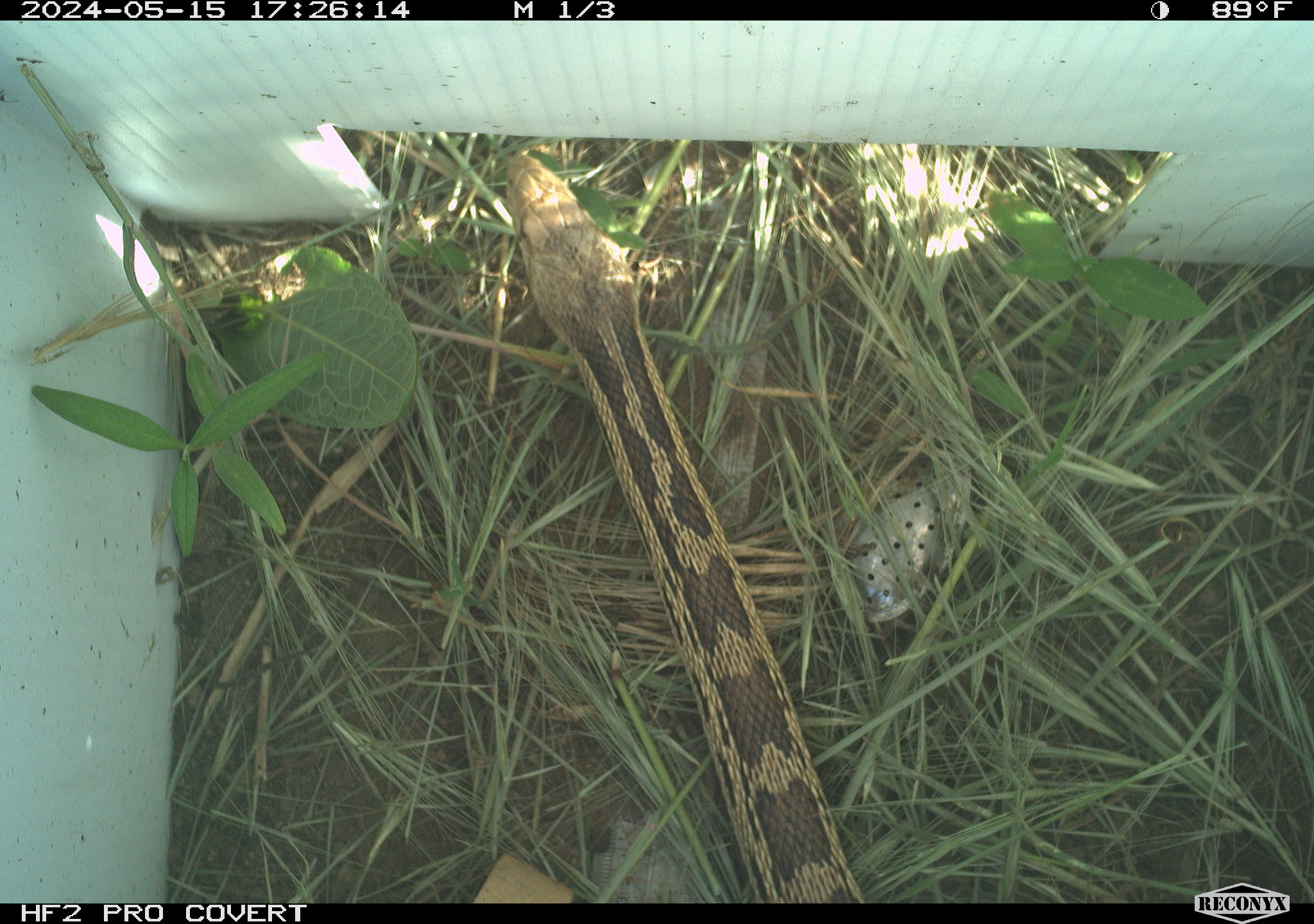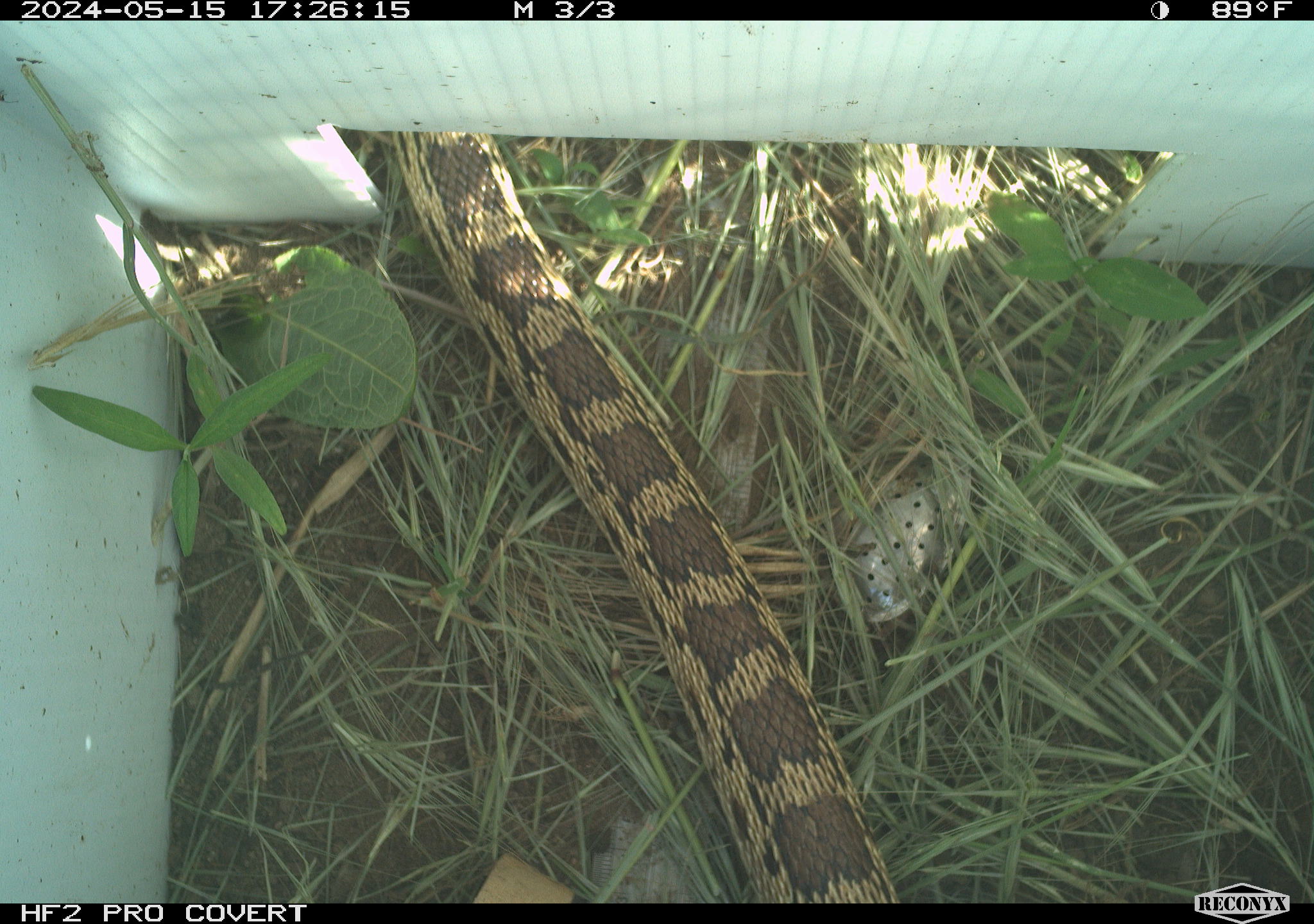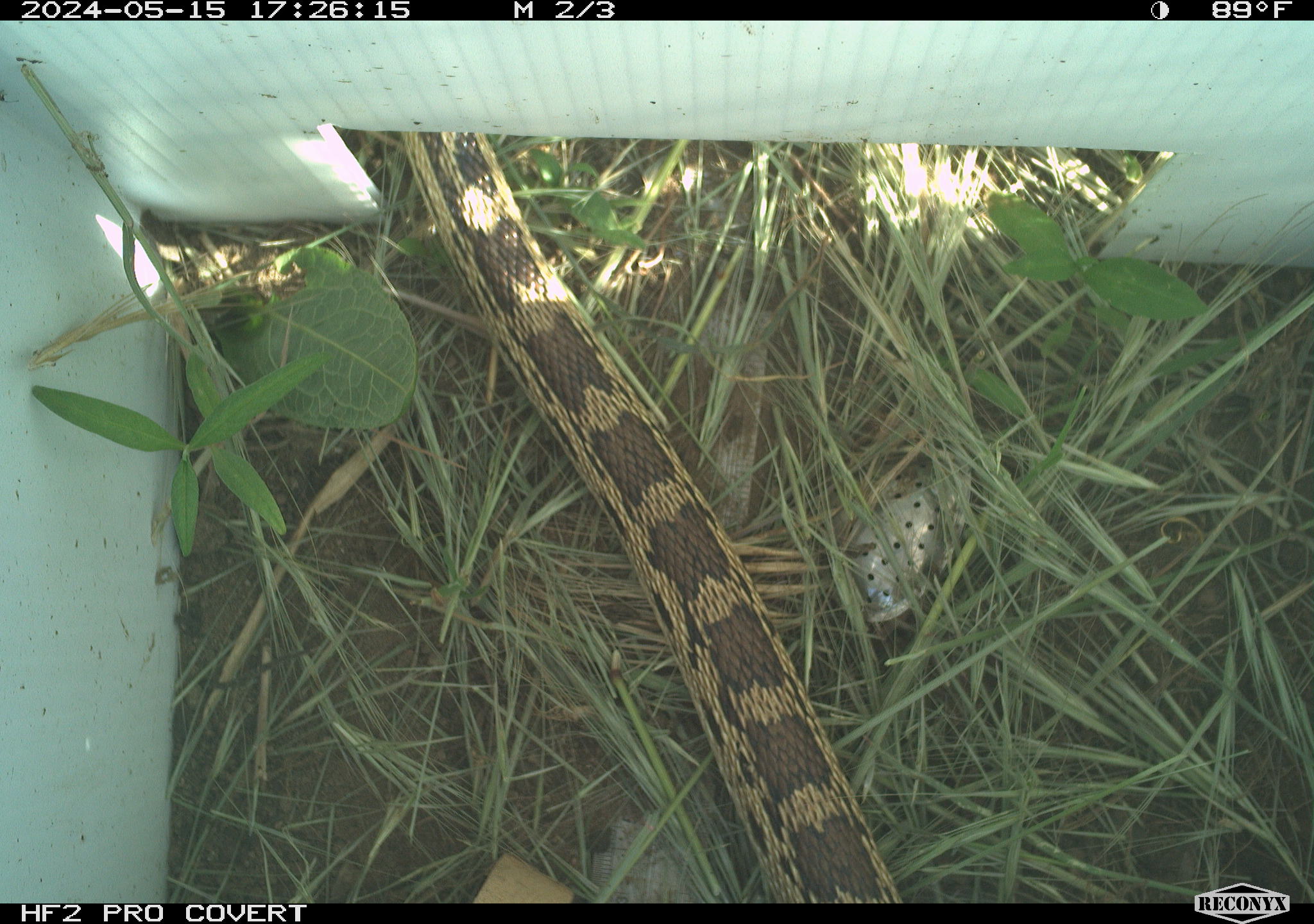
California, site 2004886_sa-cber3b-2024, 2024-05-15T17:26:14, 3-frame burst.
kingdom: Animalia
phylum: Chordata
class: Reptilia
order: Squamata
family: Colubridae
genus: Pituophis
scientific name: Pituophis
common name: bullsnakes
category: pituophis species